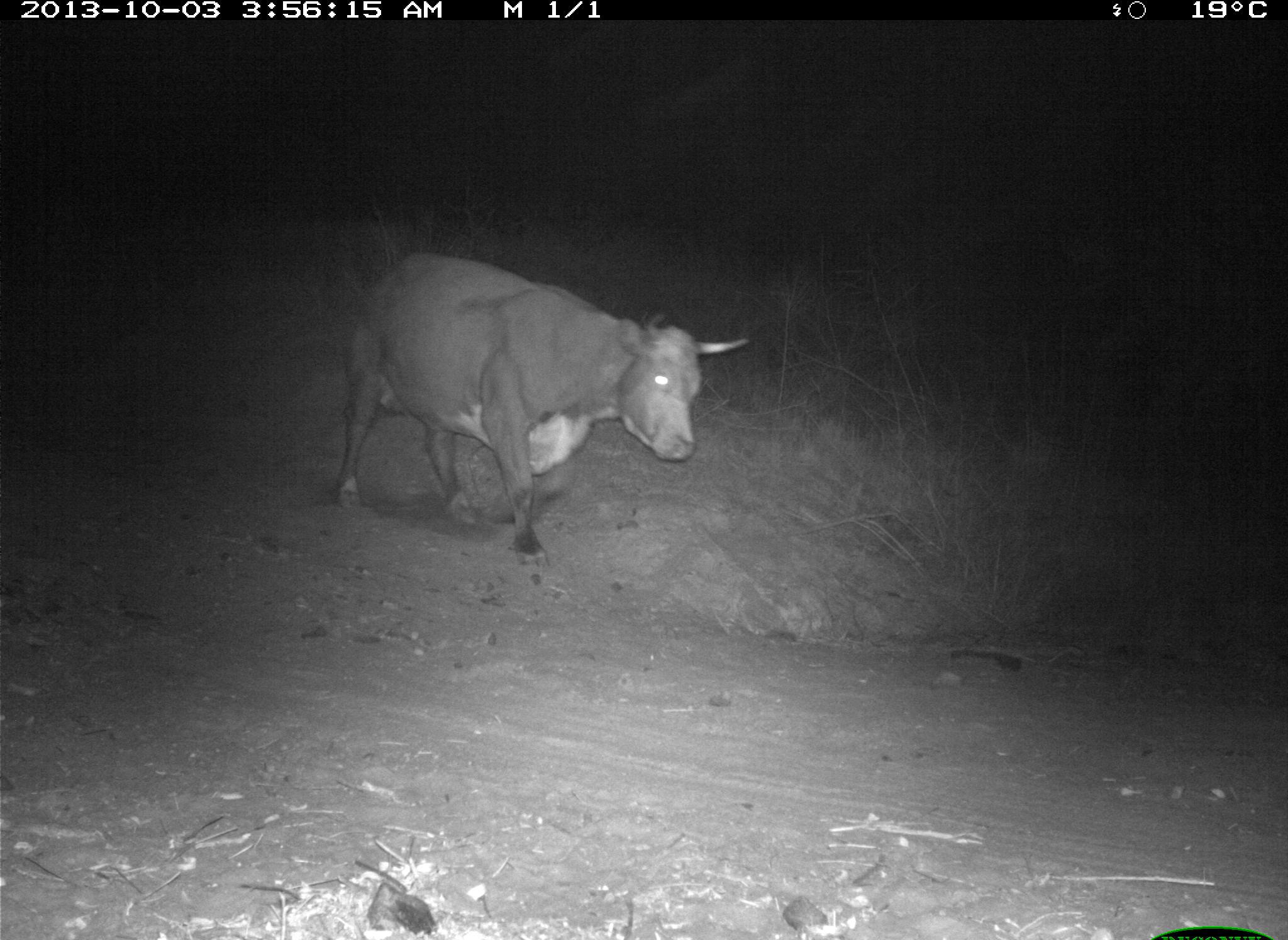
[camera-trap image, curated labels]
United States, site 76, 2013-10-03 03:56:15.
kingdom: Animalia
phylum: Chordata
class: Mammalia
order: Artiodactyla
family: Bovidae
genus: Bos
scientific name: Bos taurus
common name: cow